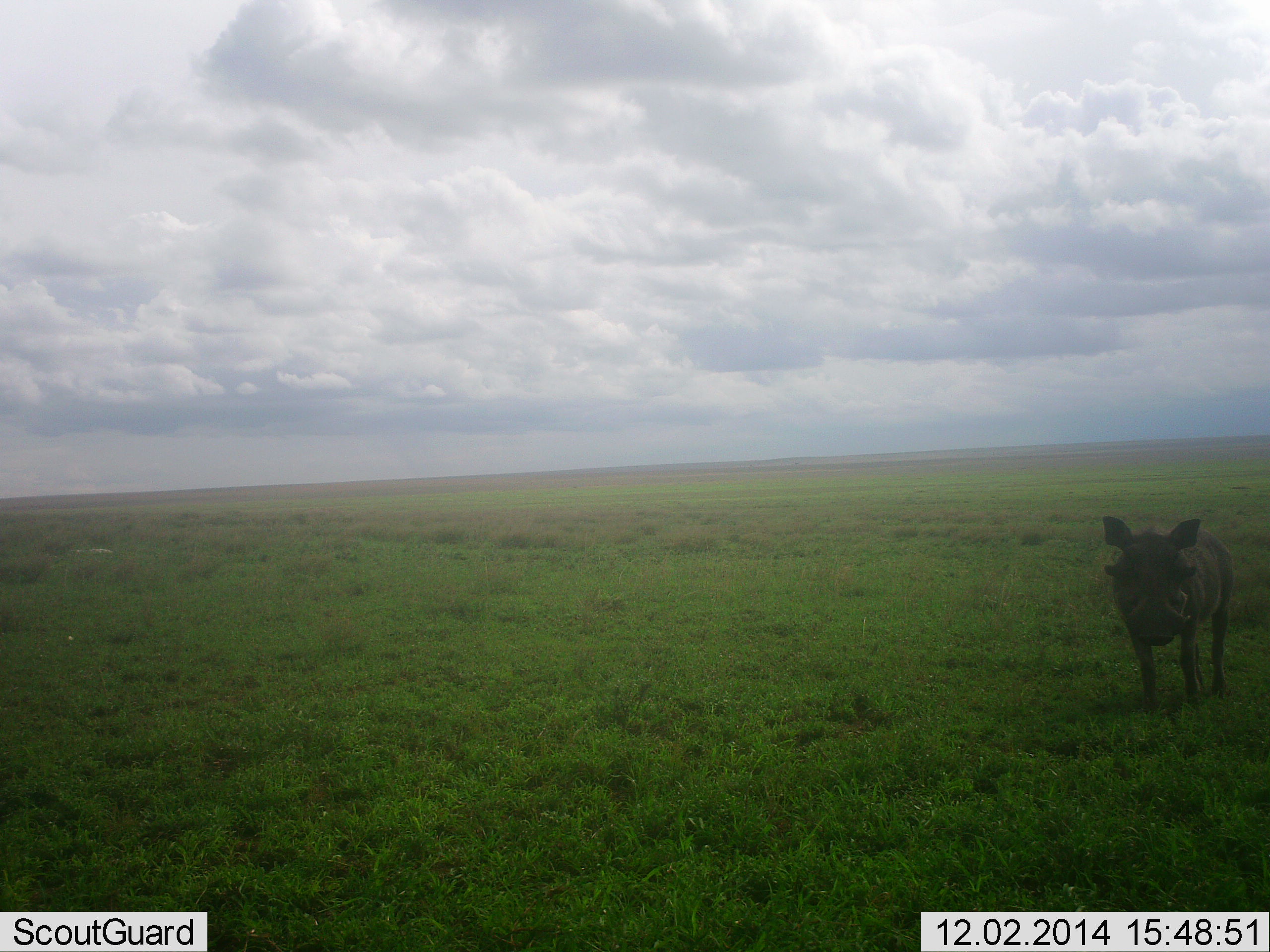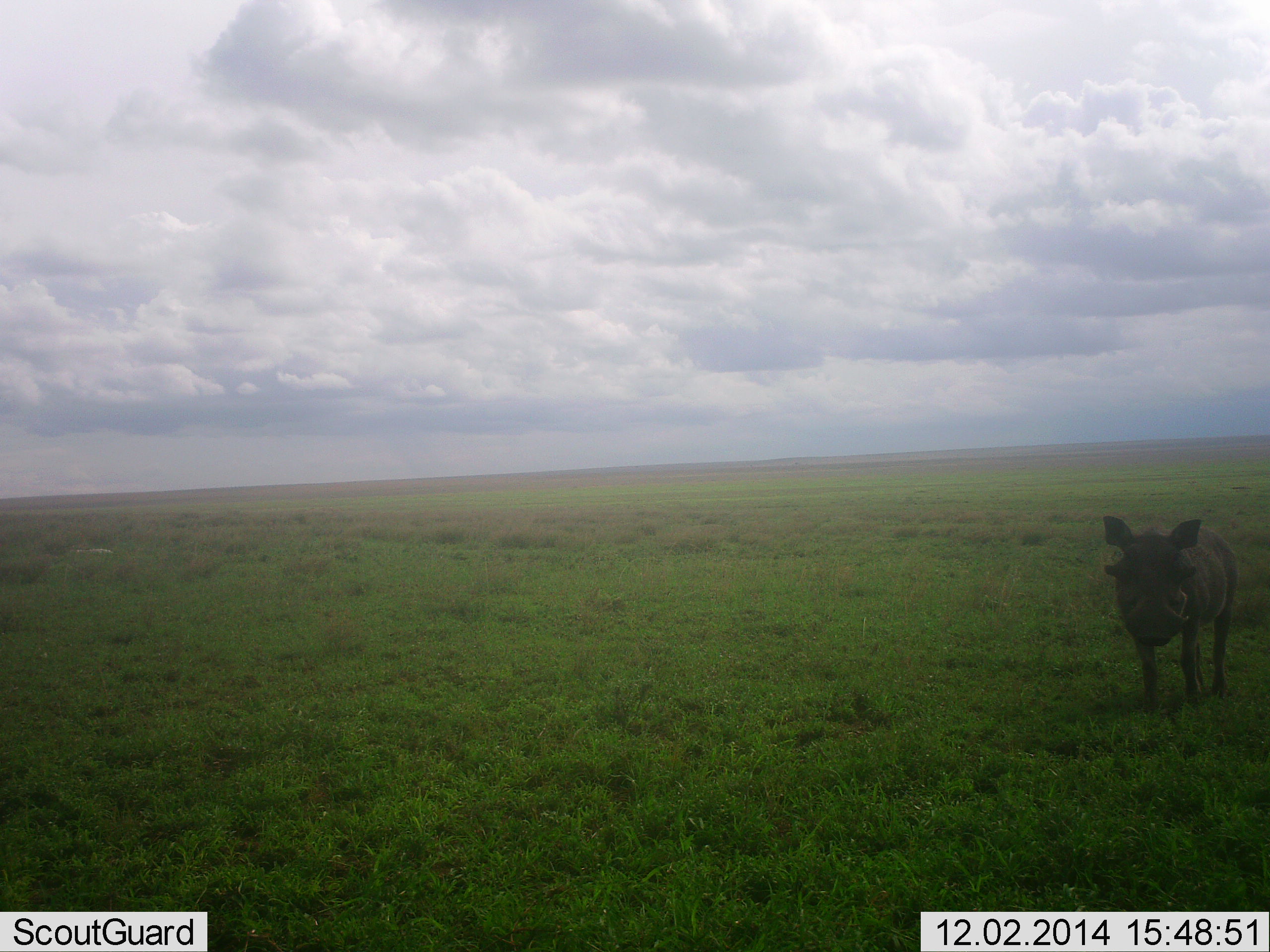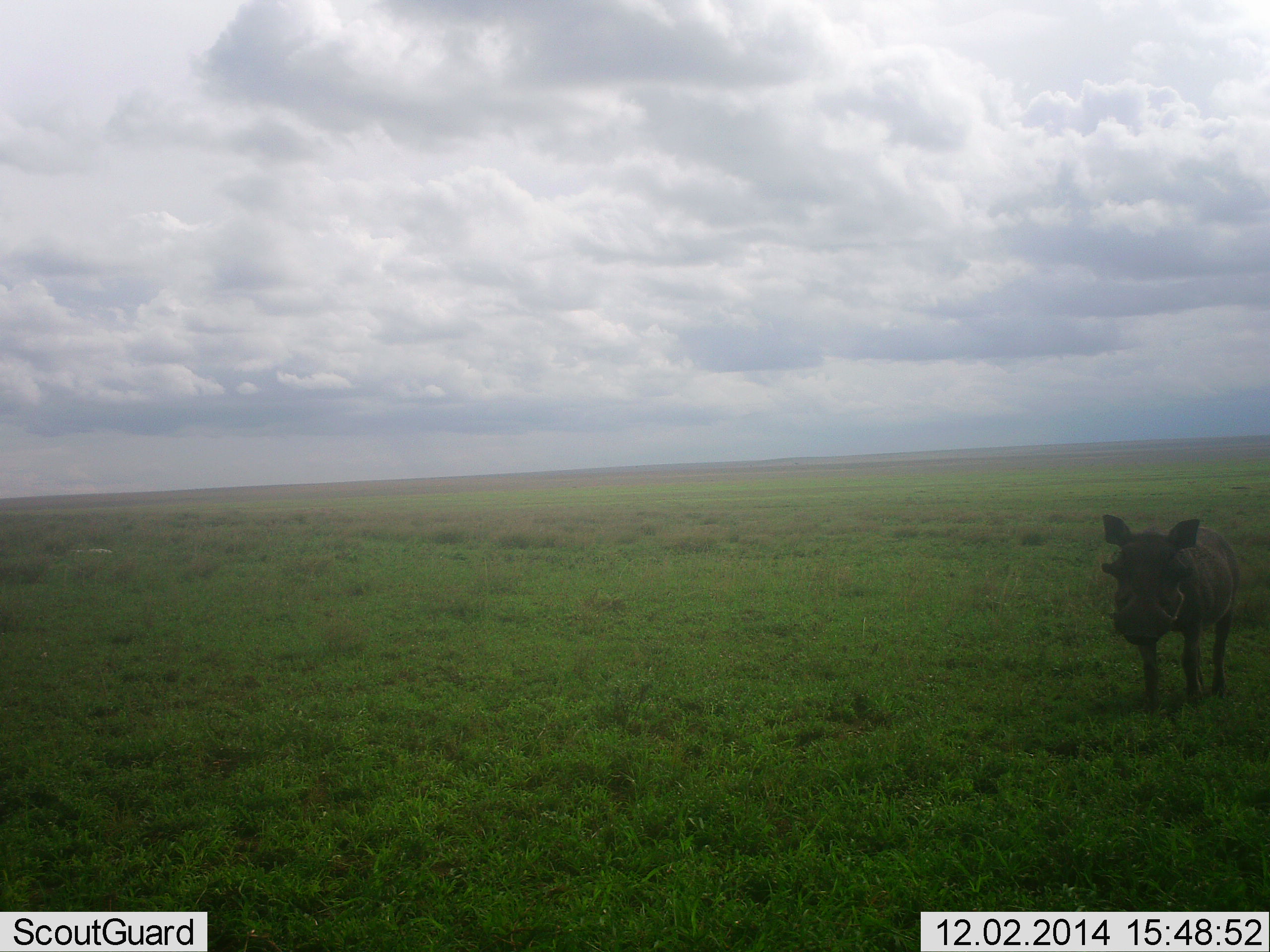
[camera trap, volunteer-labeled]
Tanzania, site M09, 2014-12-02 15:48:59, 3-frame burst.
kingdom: Animalia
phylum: Chordata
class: Mammalia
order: Artiodactyla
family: Suidae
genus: Phacochoerus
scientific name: Phacochoerus africanus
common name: warthog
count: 1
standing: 90%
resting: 0%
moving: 10%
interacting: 0%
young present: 0%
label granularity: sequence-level